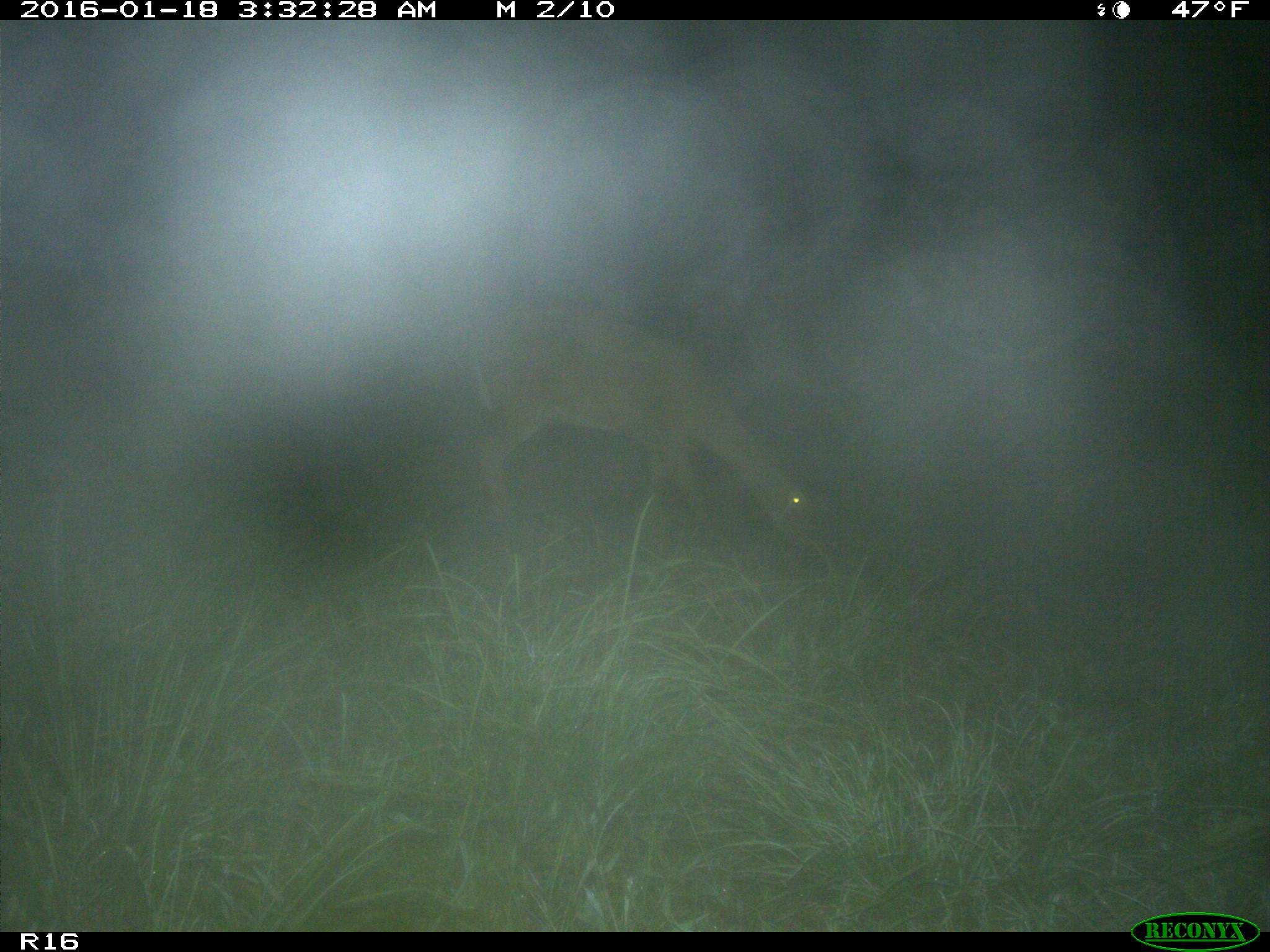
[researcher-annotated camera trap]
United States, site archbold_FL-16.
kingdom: Animalia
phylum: Chordata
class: Mammalia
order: Artiodactyla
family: Cervidae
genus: Odocoileus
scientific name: Odocoileus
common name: deer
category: unidentified deer